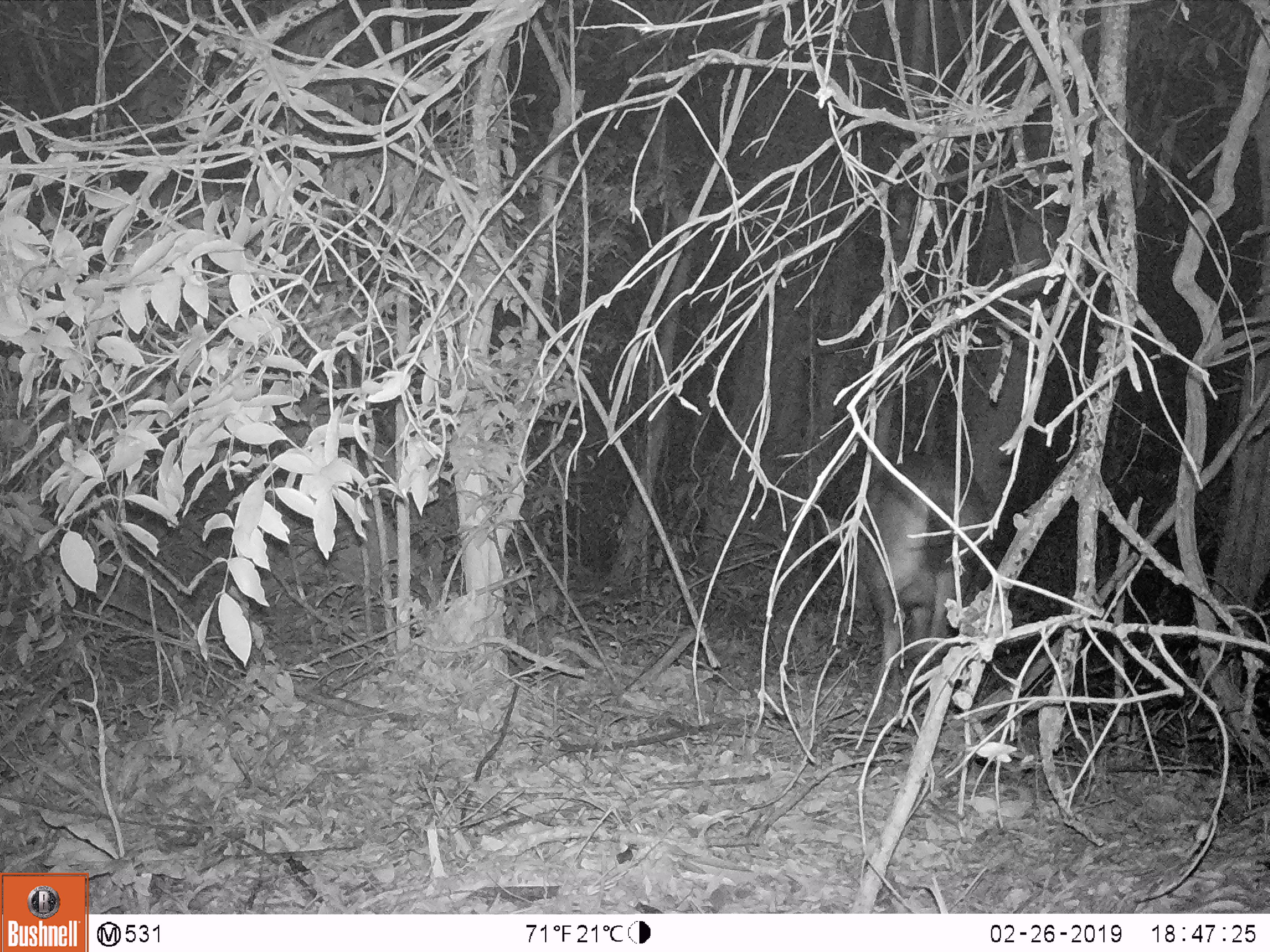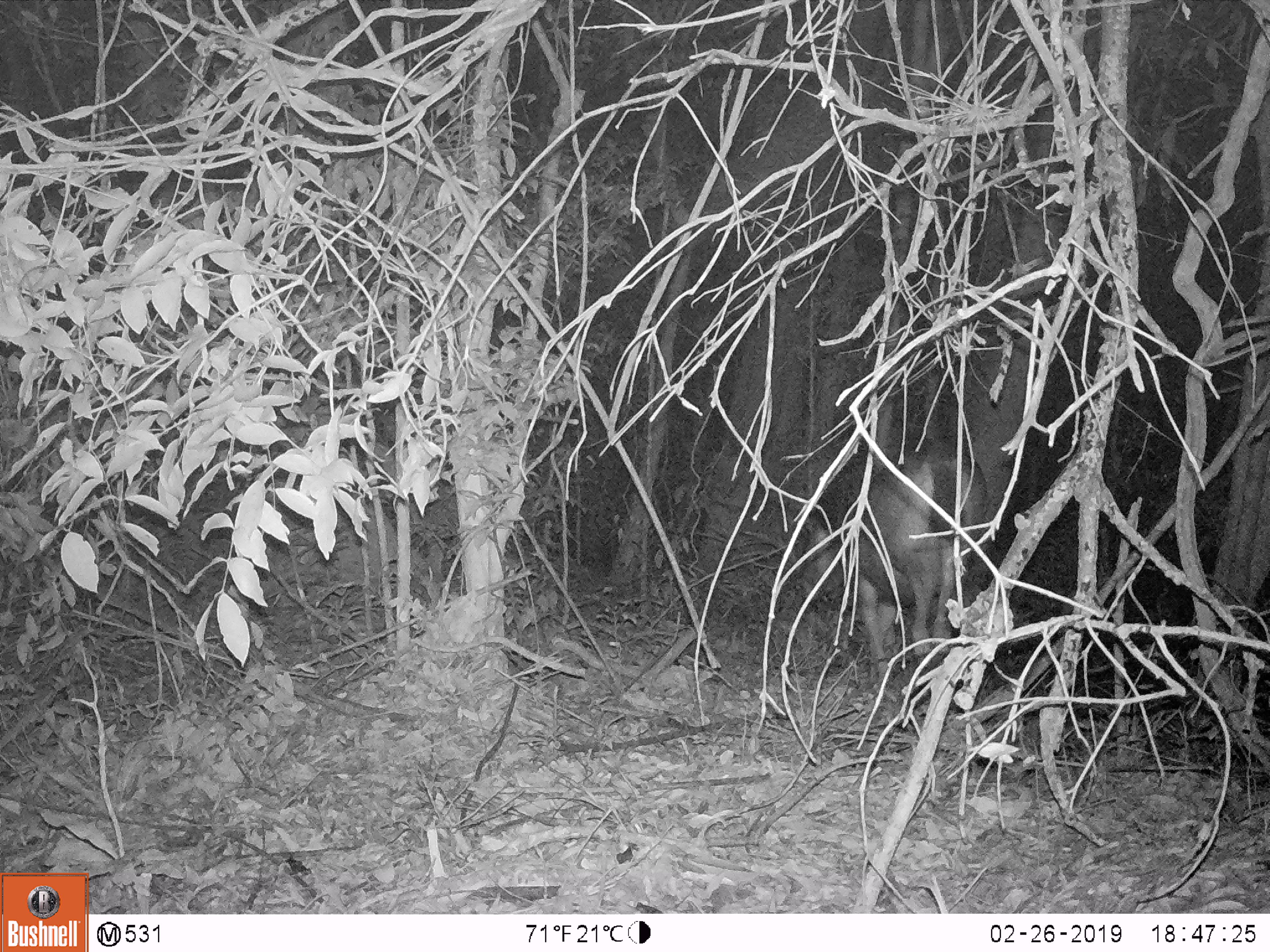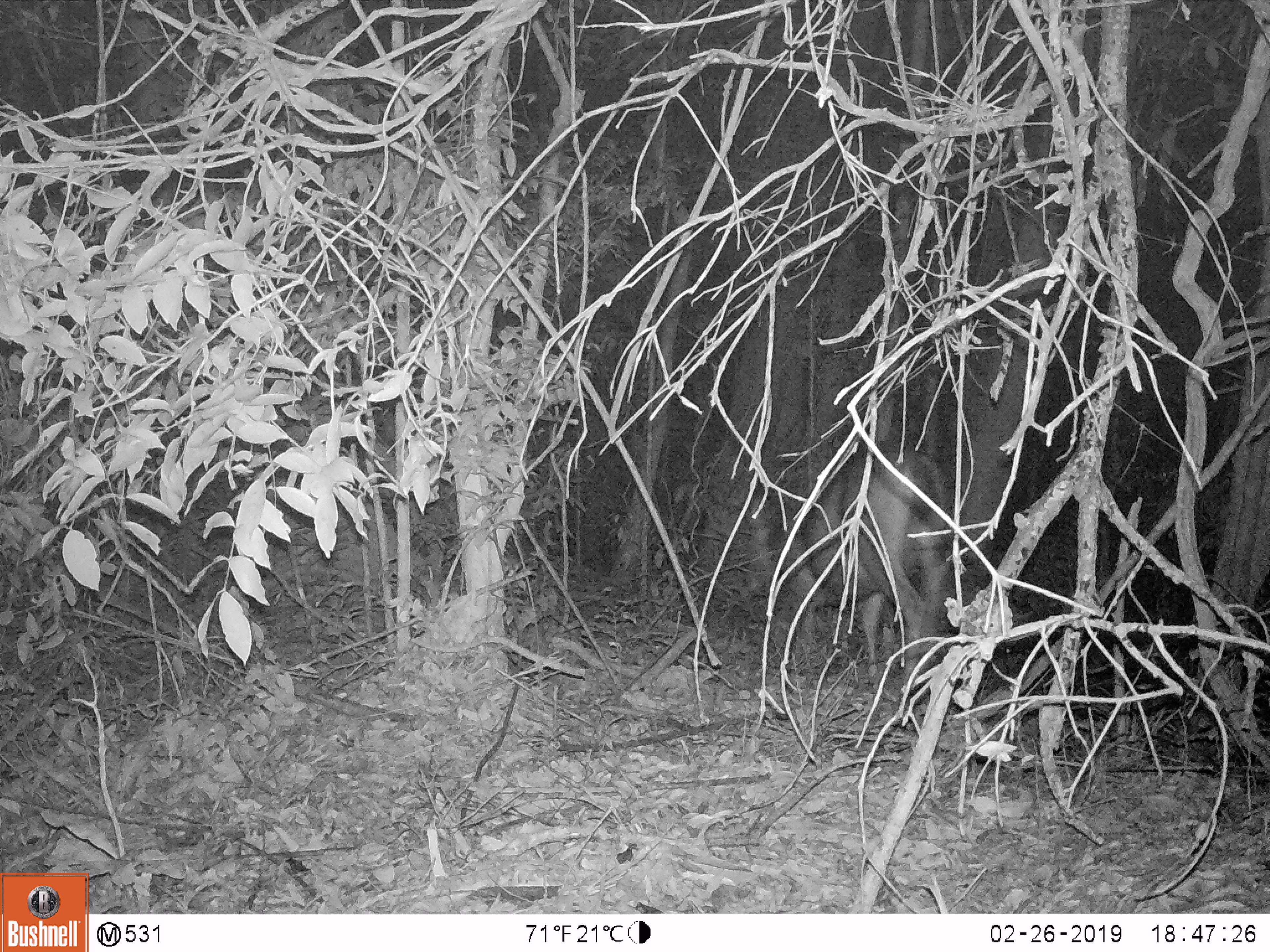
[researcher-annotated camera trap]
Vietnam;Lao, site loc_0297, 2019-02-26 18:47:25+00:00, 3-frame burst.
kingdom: Animalia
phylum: Chordata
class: Mammalia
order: Artiodactyla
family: Cervidae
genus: Rusa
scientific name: Rusa unicolor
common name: sambar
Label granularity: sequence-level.